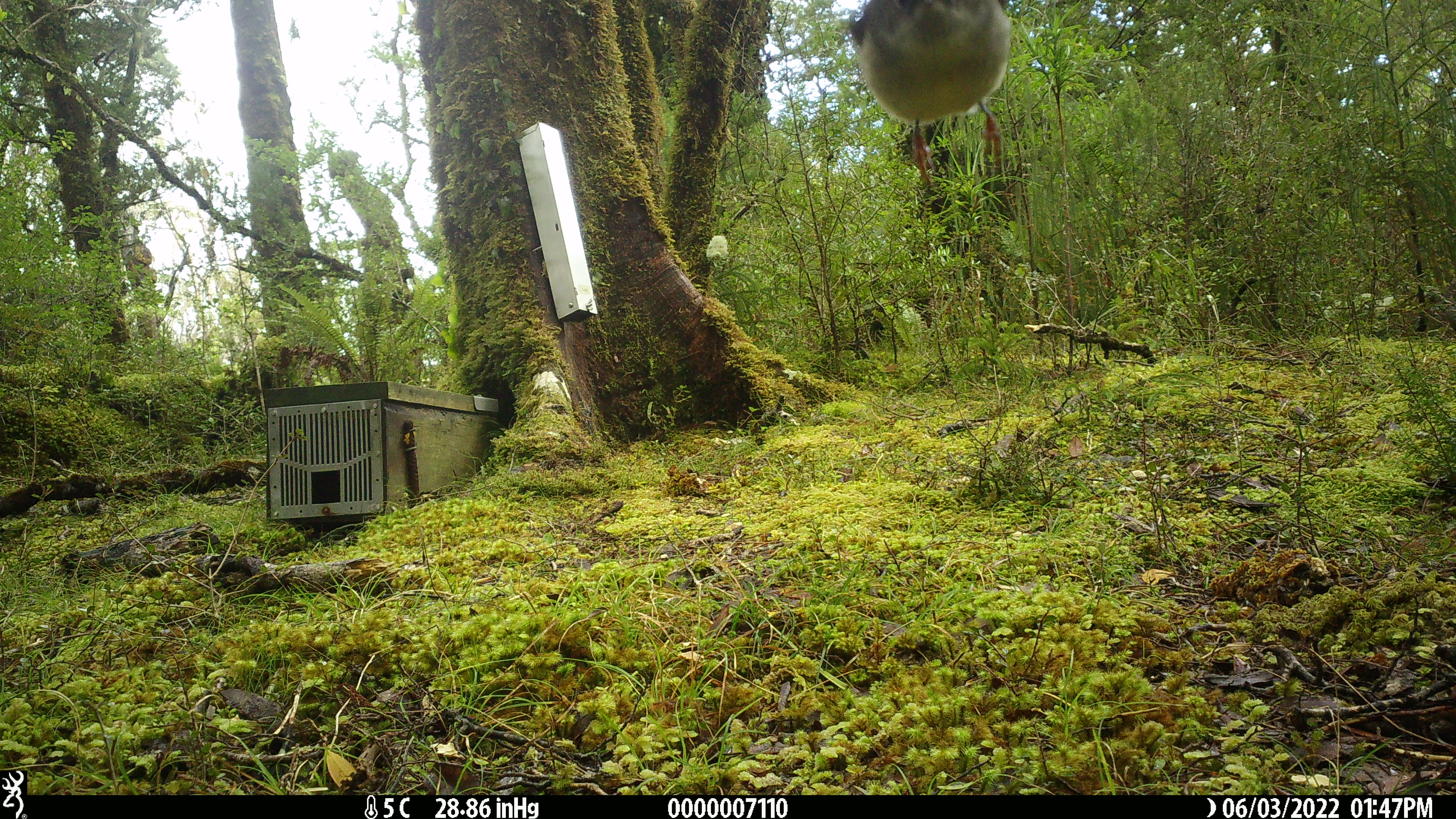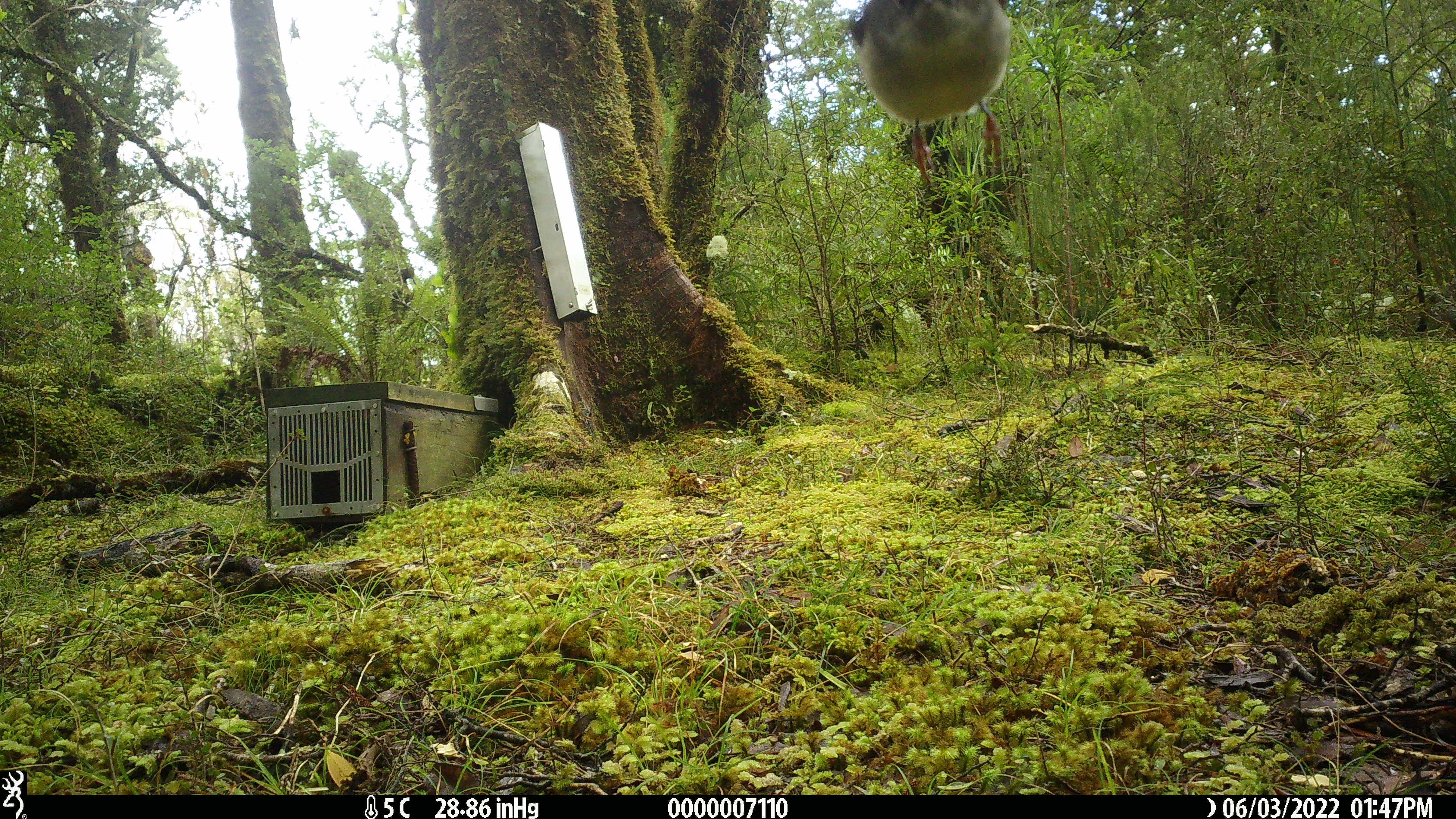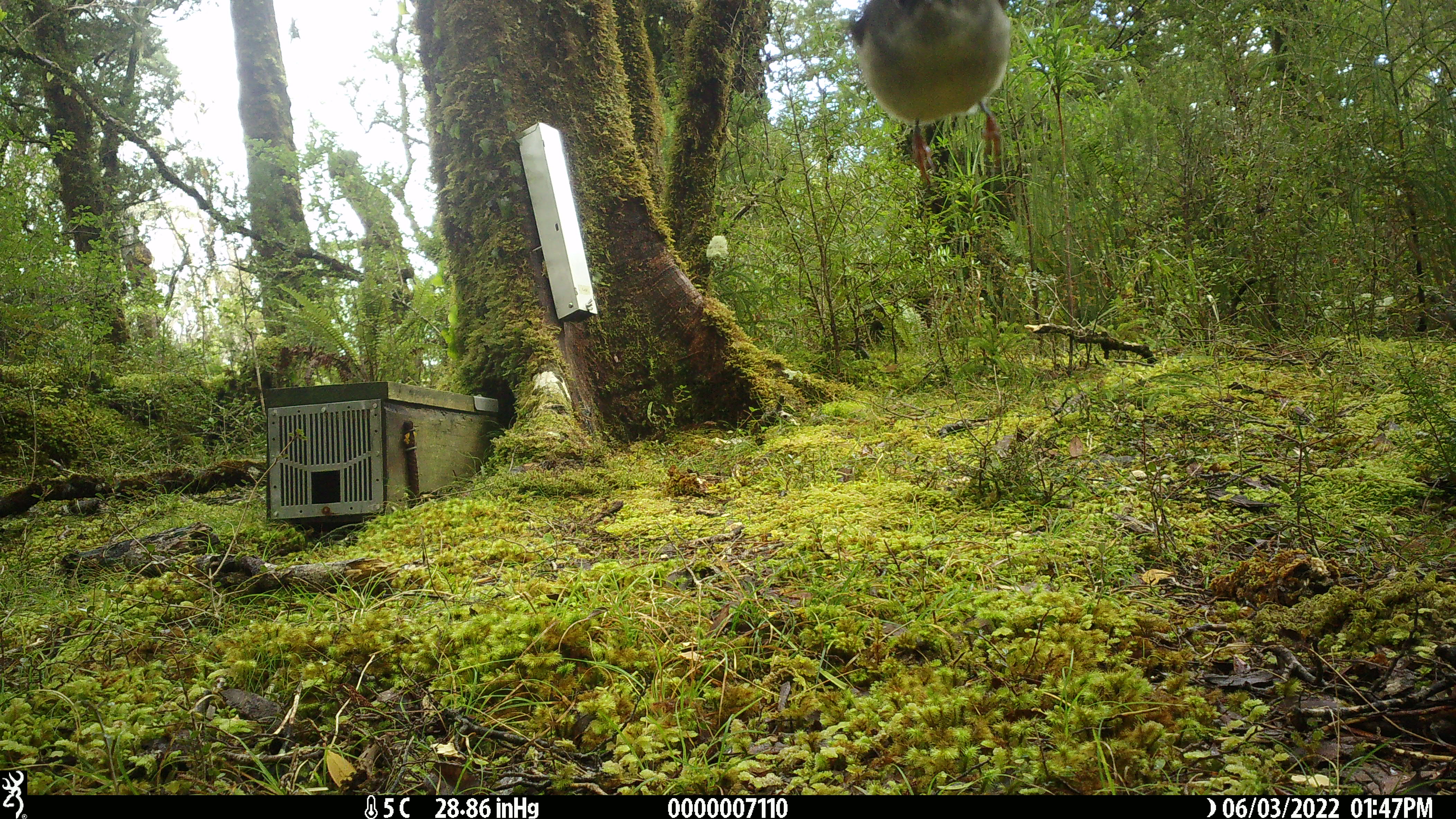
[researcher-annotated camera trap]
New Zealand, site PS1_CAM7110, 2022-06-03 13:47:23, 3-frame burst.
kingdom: Animalia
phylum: Chordata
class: Aves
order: Passeriformes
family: Petroicidae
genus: Petroica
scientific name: Petroica macrocephala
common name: tomtit